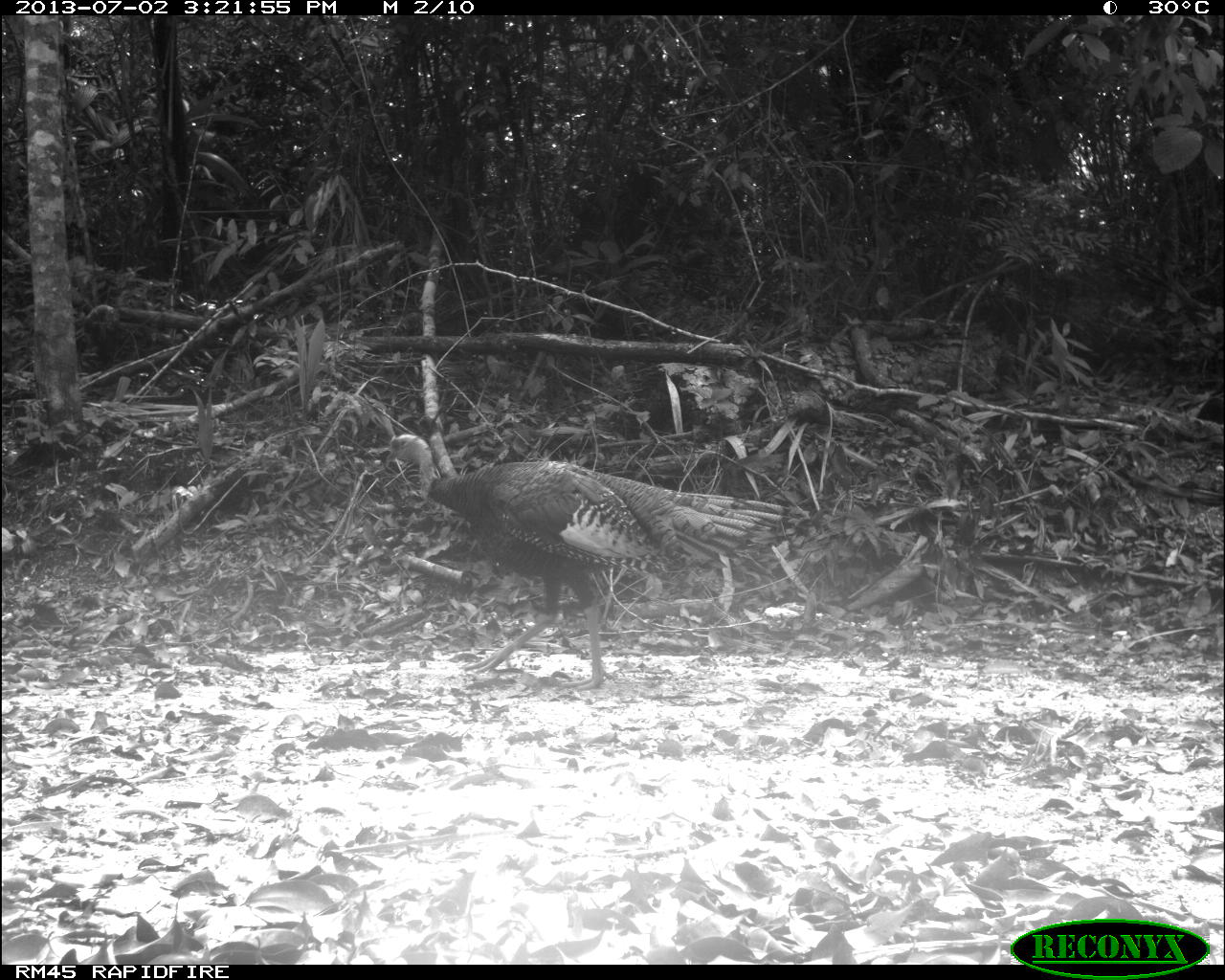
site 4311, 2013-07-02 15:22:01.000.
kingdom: Animalia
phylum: Chordata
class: Aves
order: Galliformes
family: Phasianidae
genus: Meleagris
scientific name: Meleagris ocellata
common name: ocellated turkey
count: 3